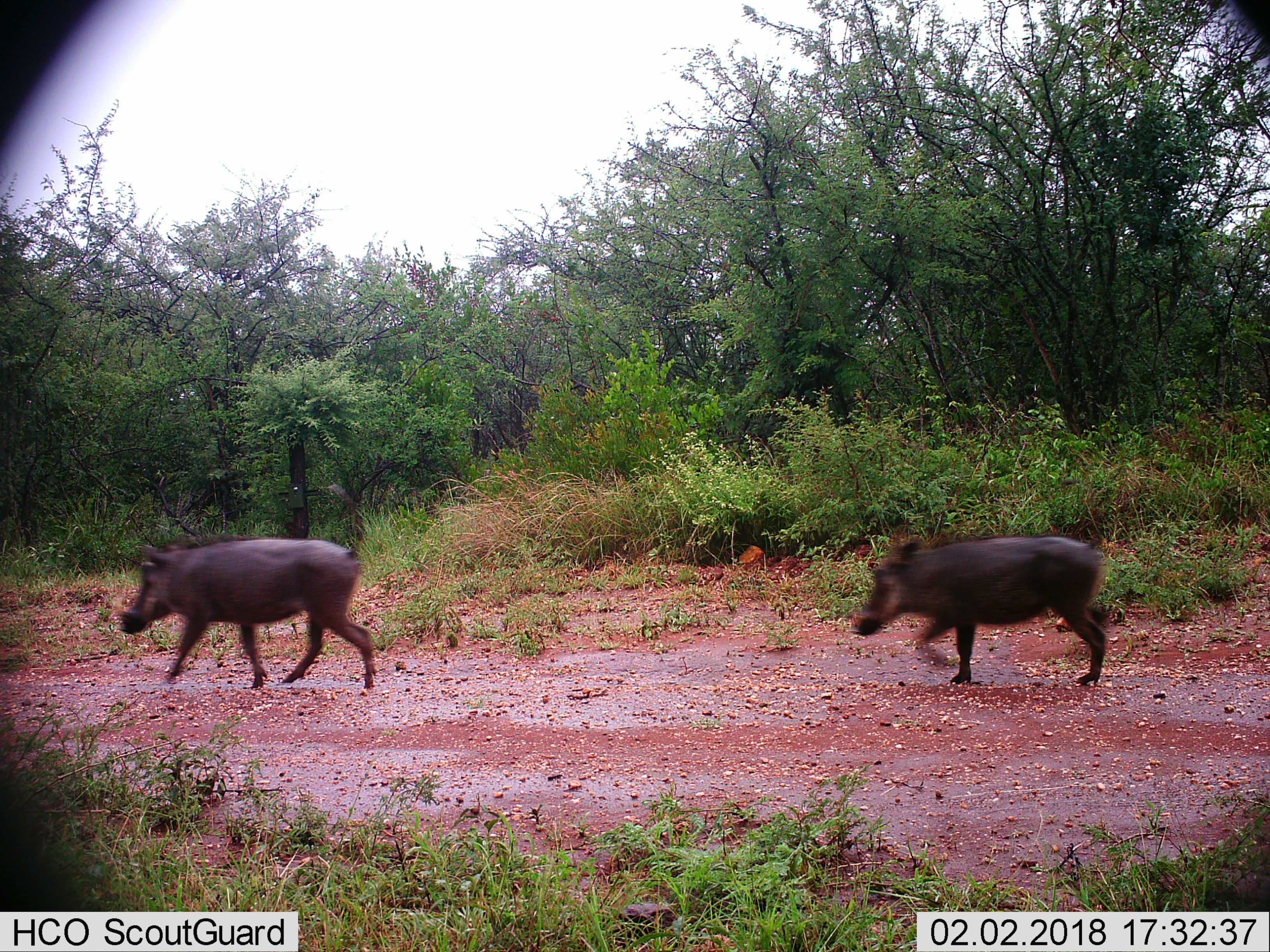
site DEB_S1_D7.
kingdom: Animalia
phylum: Chordata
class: Mammalia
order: Artiodactyla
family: Suidae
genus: Phacochoerus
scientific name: Phacochoerus africanus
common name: warthog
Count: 2.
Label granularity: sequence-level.